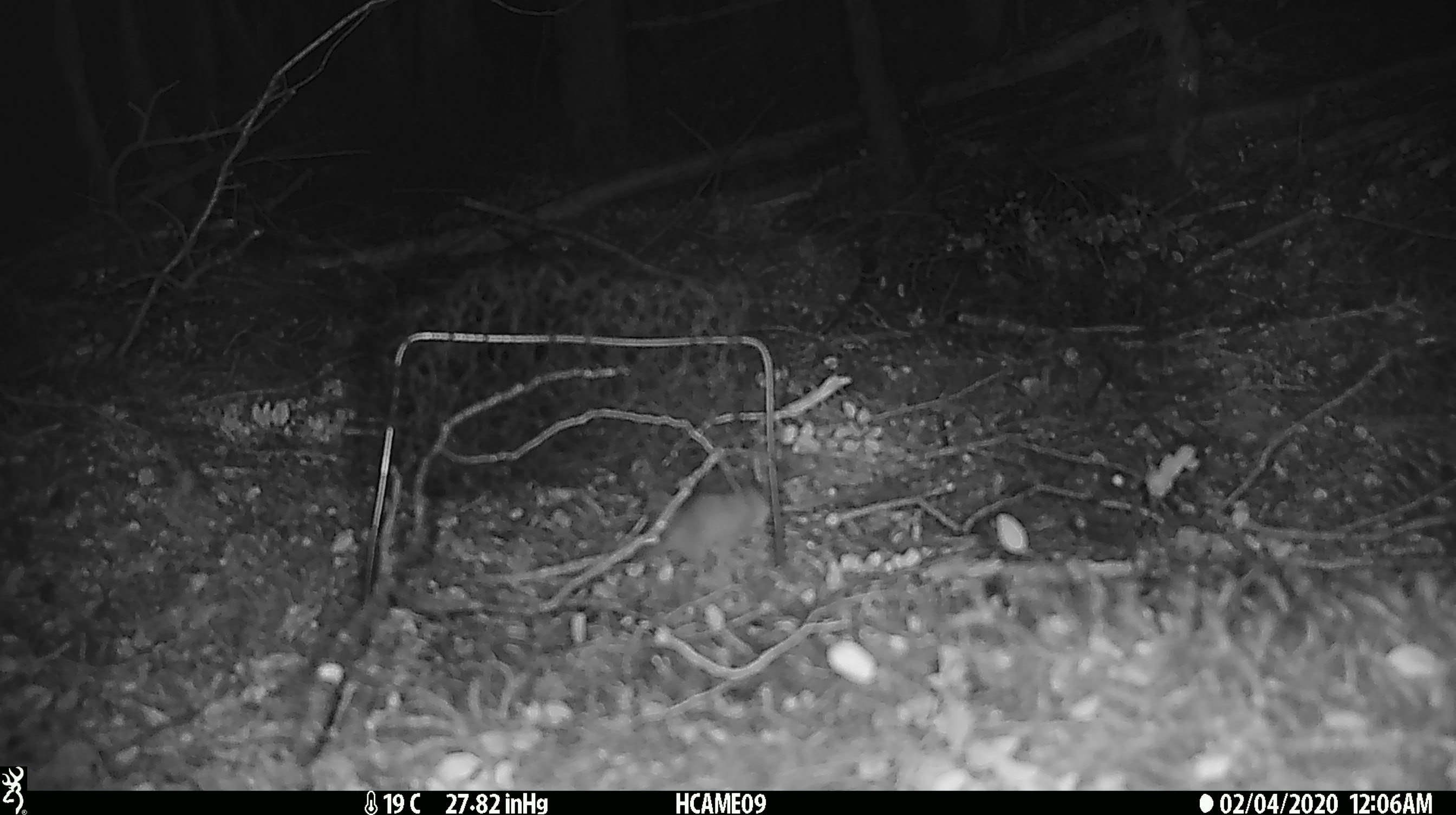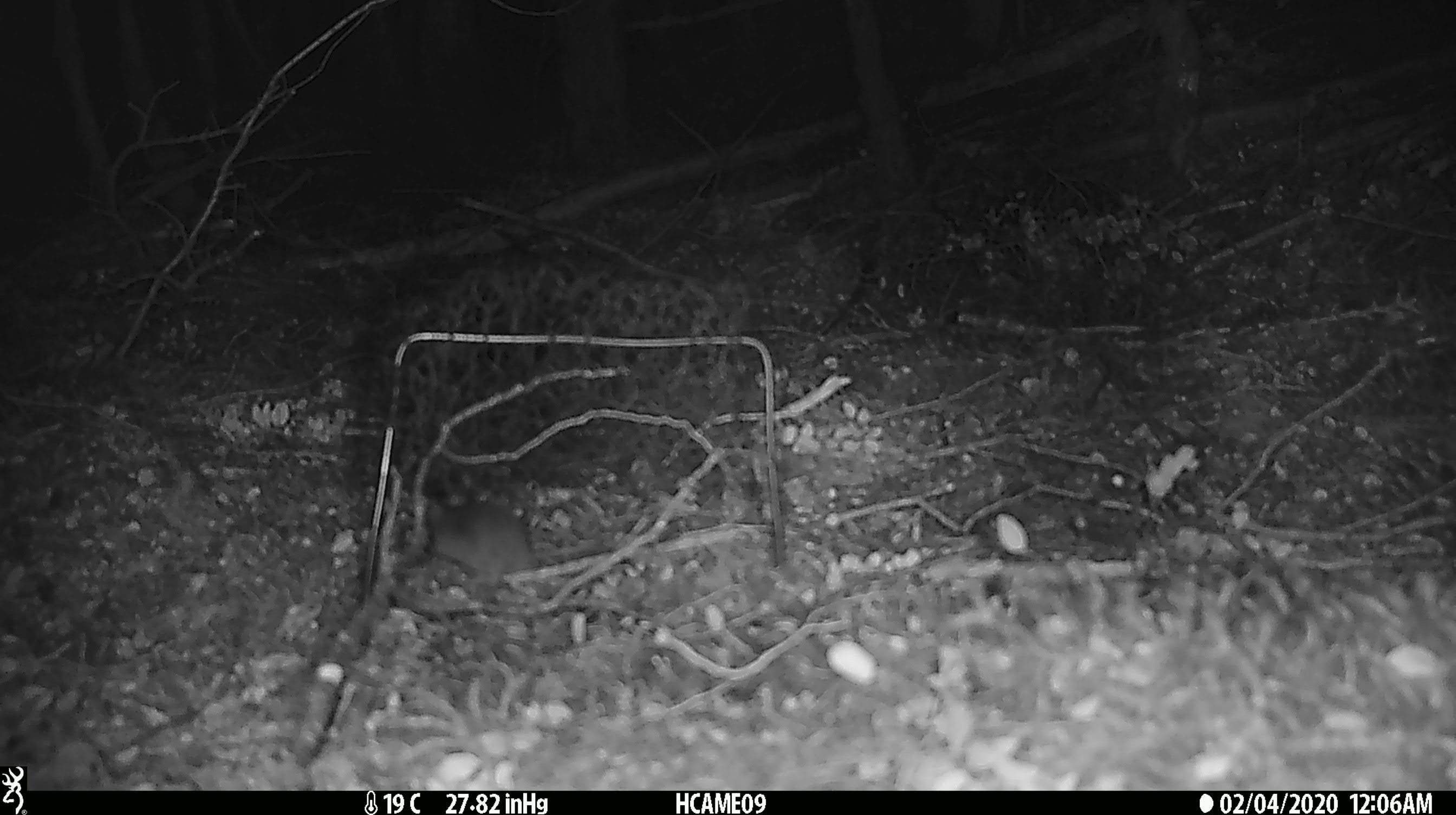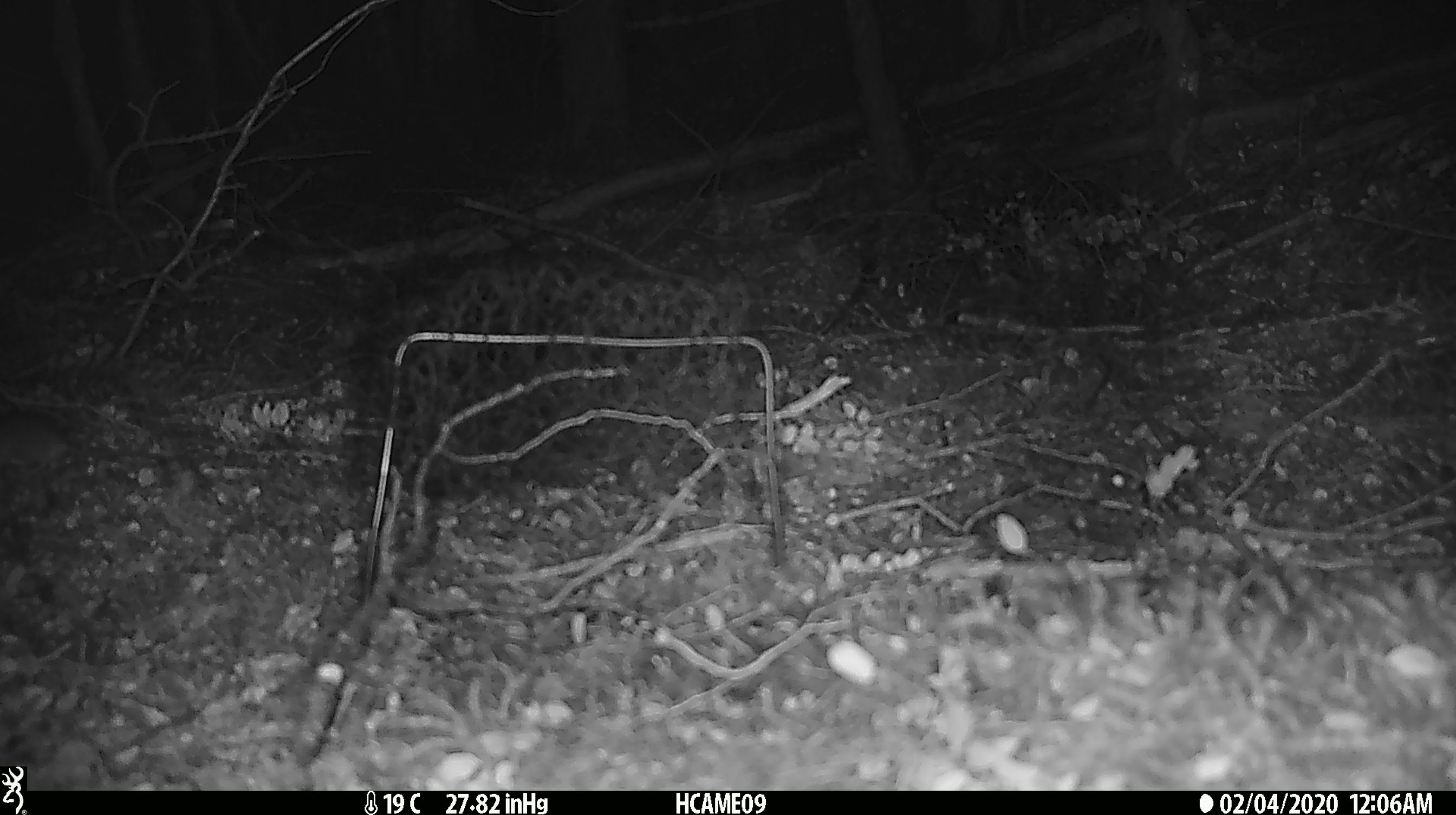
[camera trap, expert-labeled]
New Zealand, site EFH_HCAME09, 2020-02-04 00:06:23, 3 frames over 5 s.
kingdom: Animalia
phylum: Chordata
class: Mammalia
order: Rodentia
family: Muridae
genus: Mus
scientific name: Mus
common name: mouse